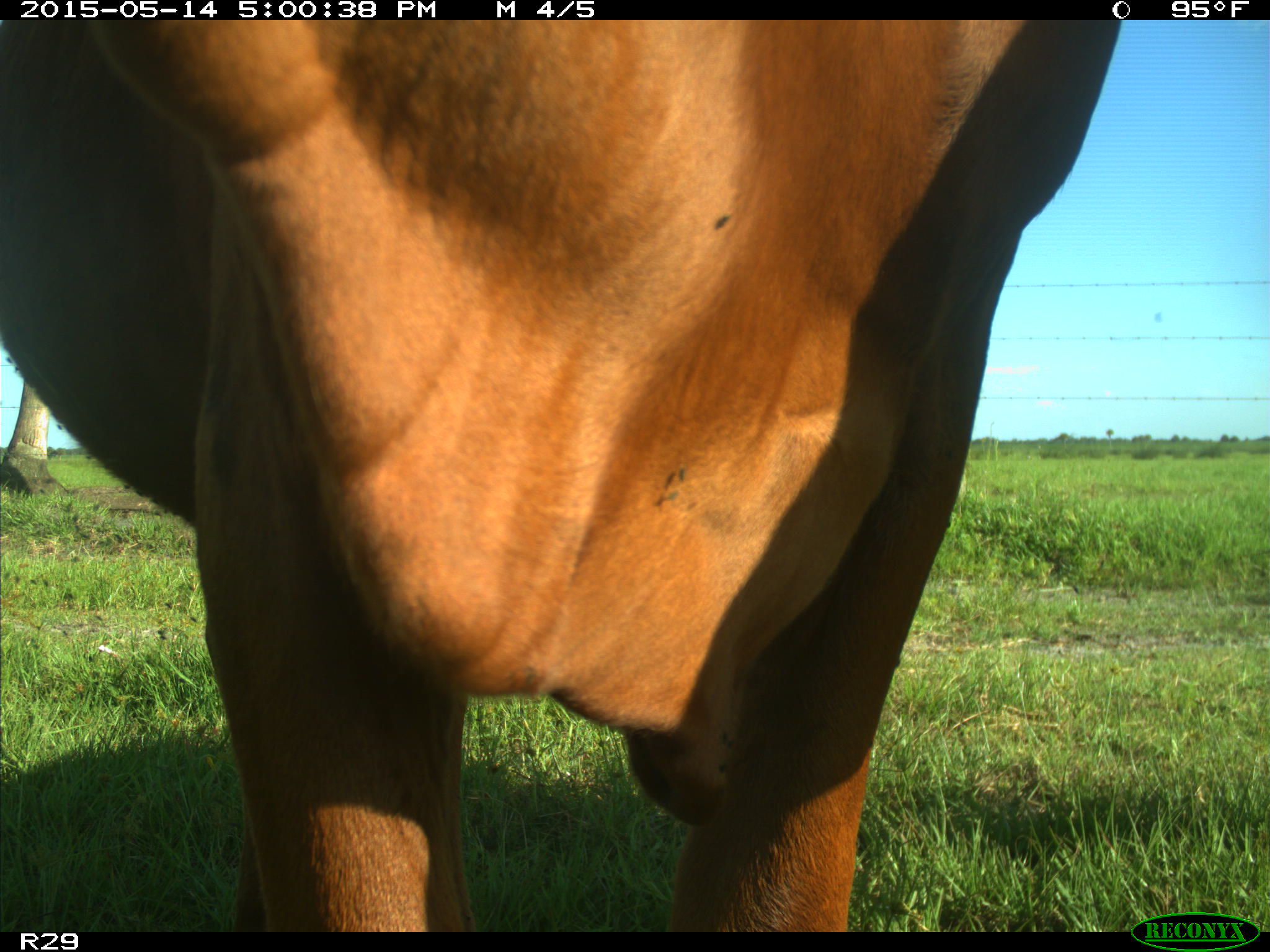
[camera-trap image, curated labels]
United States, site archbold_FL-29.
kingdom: Animalia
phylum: Chordata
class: Mammalia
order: Artiodactyla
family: Bovidae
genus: Bos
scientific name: Bos taurus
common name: domestic cow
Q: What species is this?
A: Bos taurus (domestic cow).